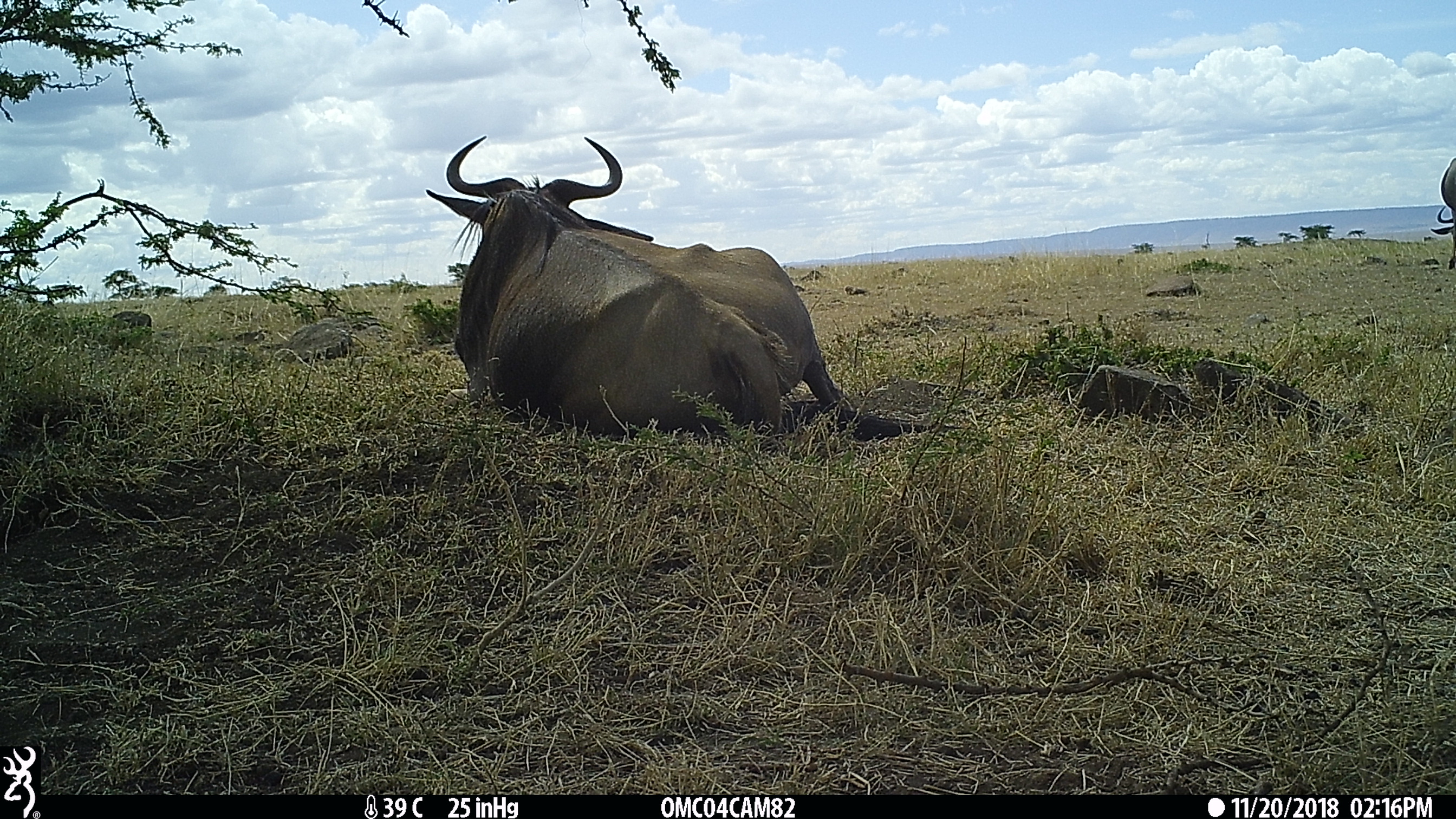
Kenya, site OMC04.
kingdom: Animalia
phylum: Chordata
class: Mammalia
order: Artiodactyla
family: Bovidae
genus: Connochaetes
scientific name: Connochaetes taurinus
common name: blue wildebeest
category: wildebeest